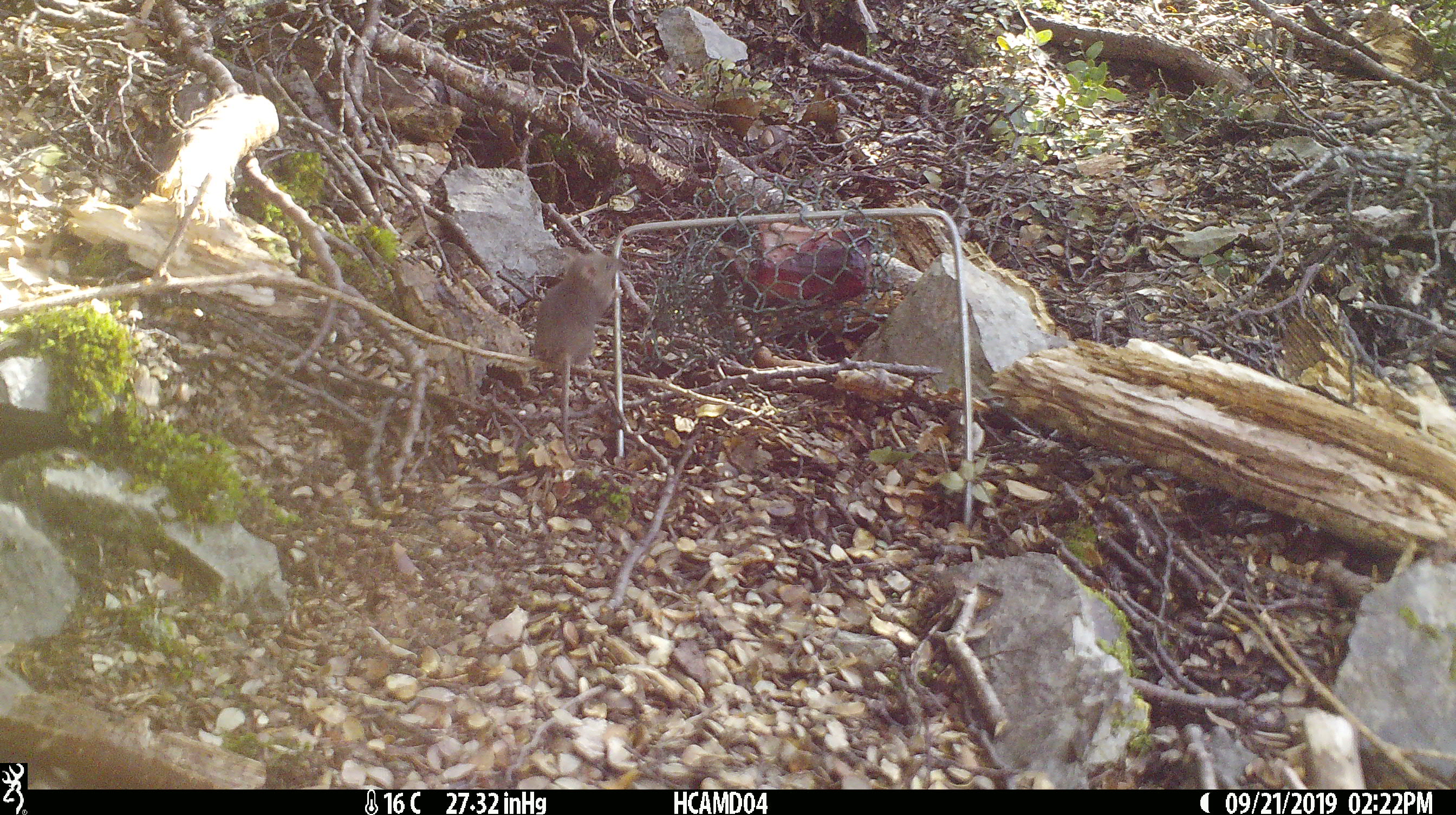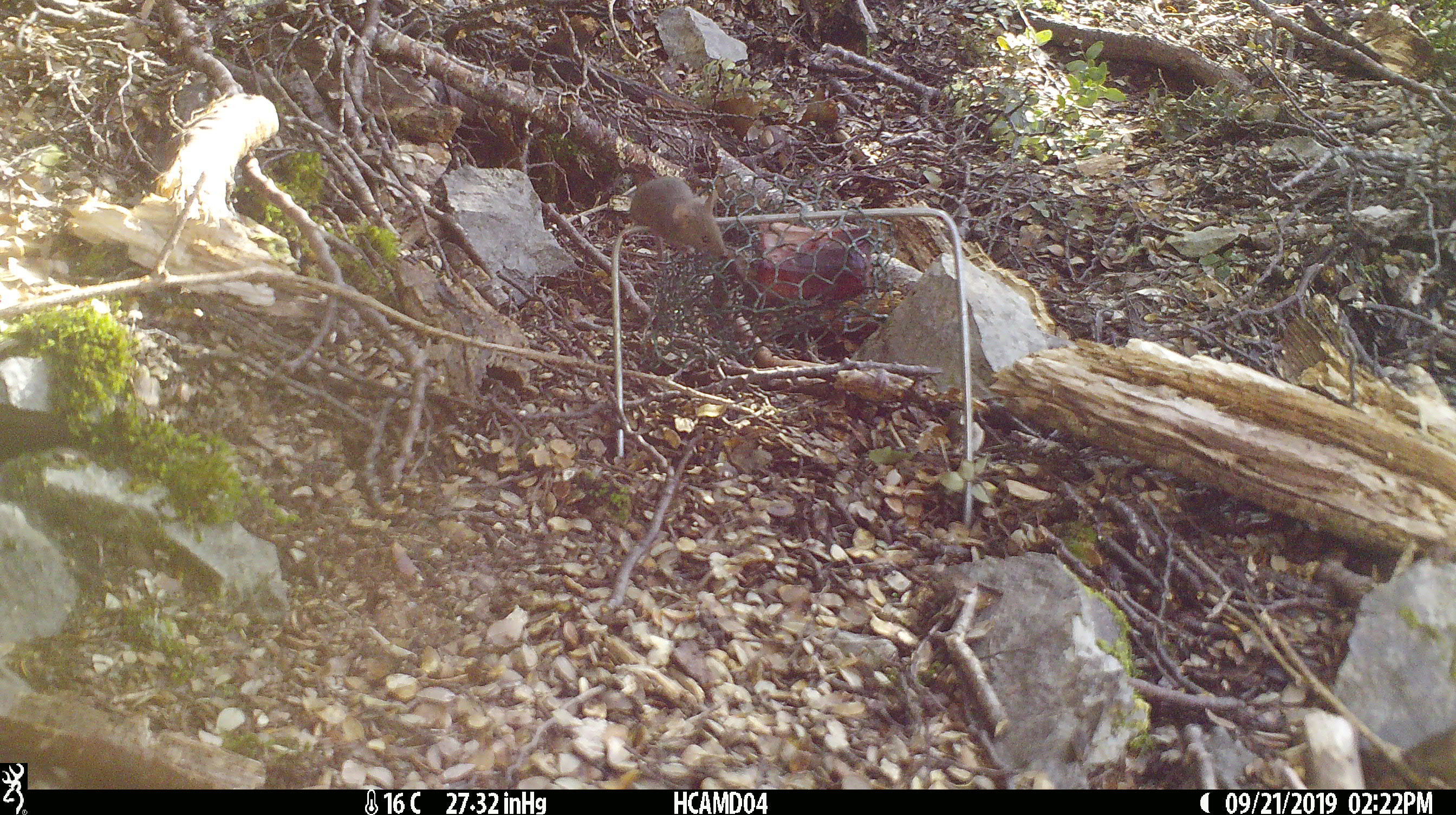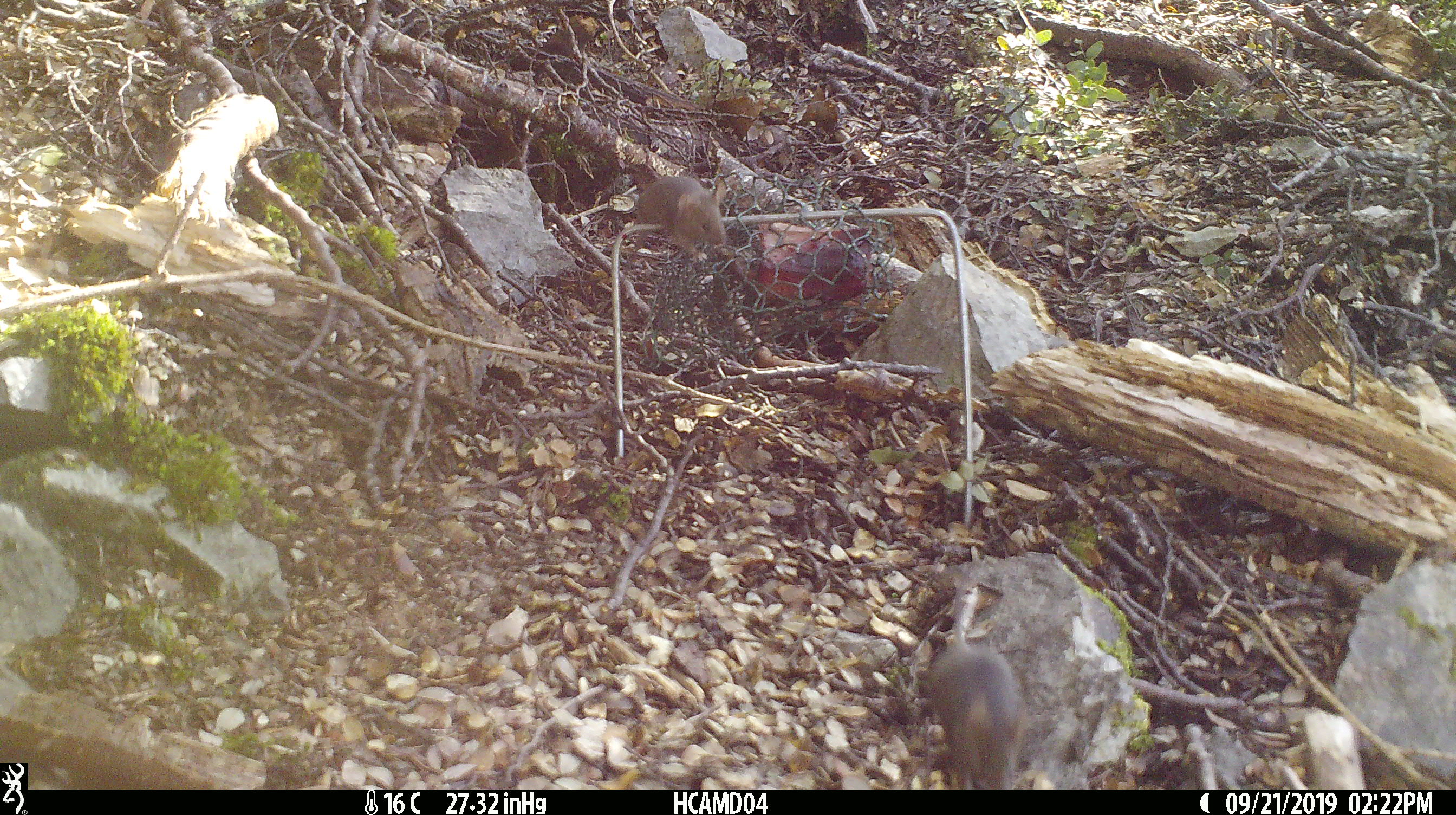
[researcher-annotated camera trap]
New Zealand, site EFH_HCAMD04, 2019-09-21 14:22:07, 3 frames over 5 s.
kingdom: Animalia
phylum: Chordata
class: Mammalia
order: Rodentia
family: Muridae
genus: Mus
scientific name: Mus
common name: mouse